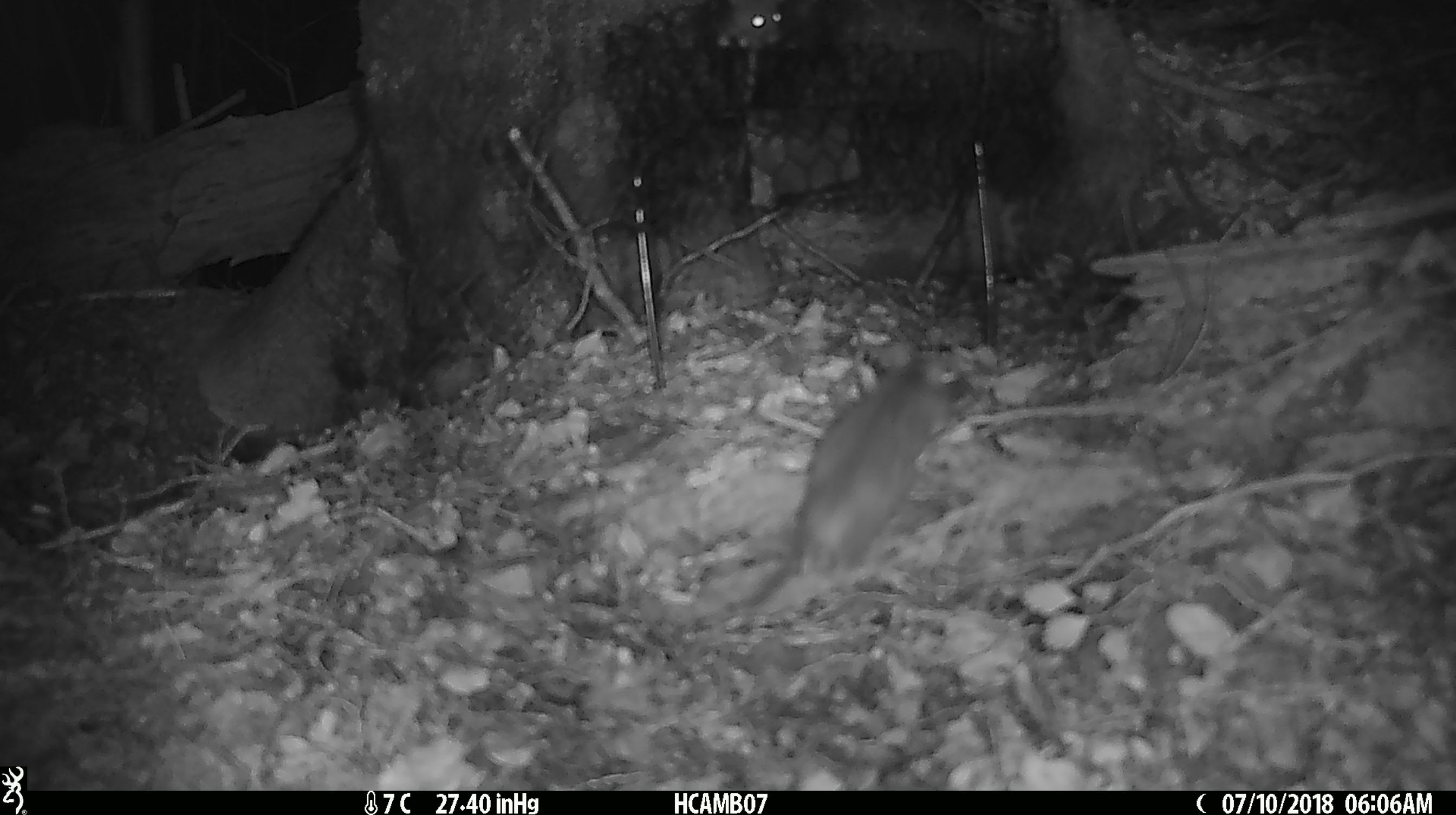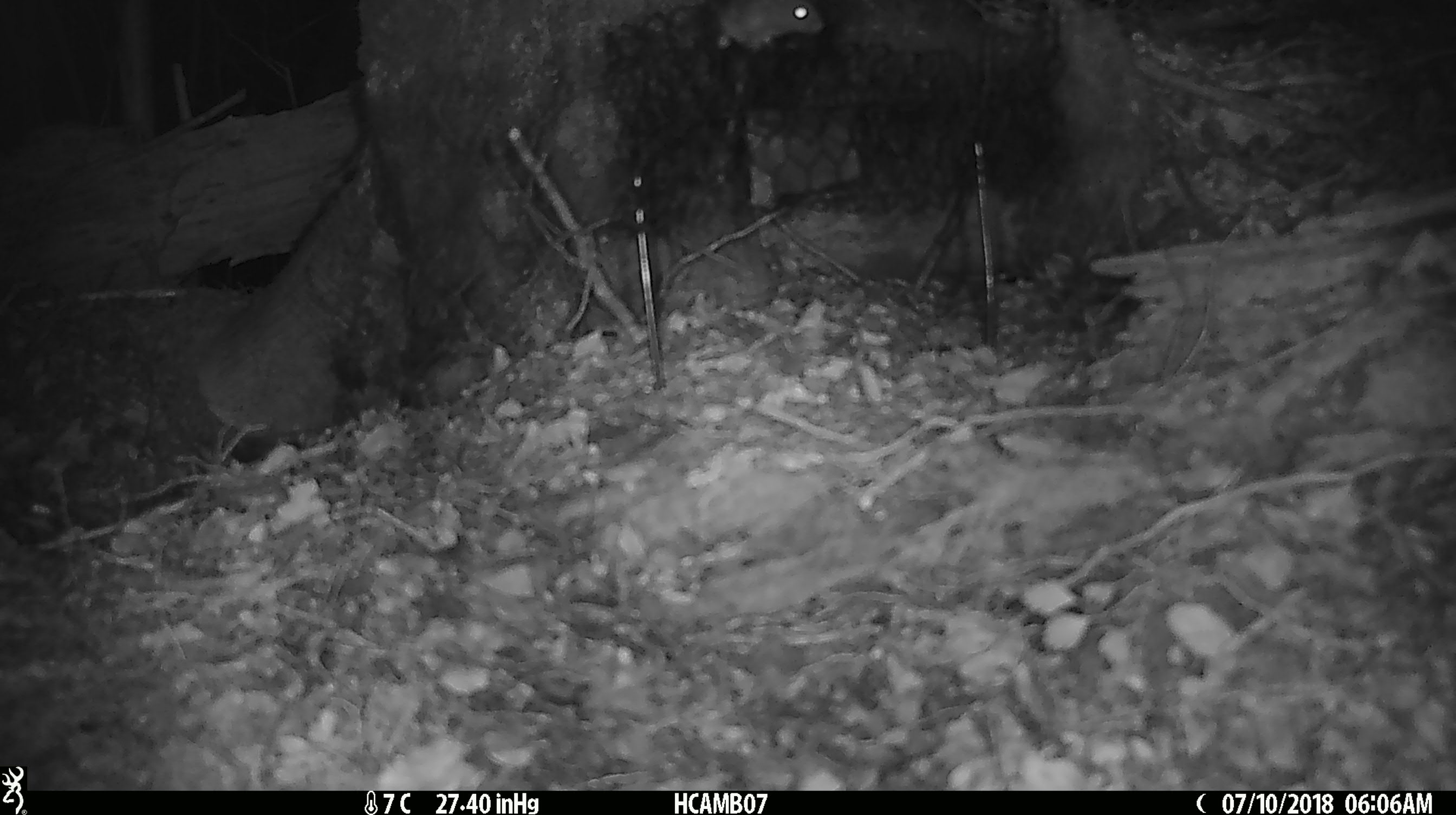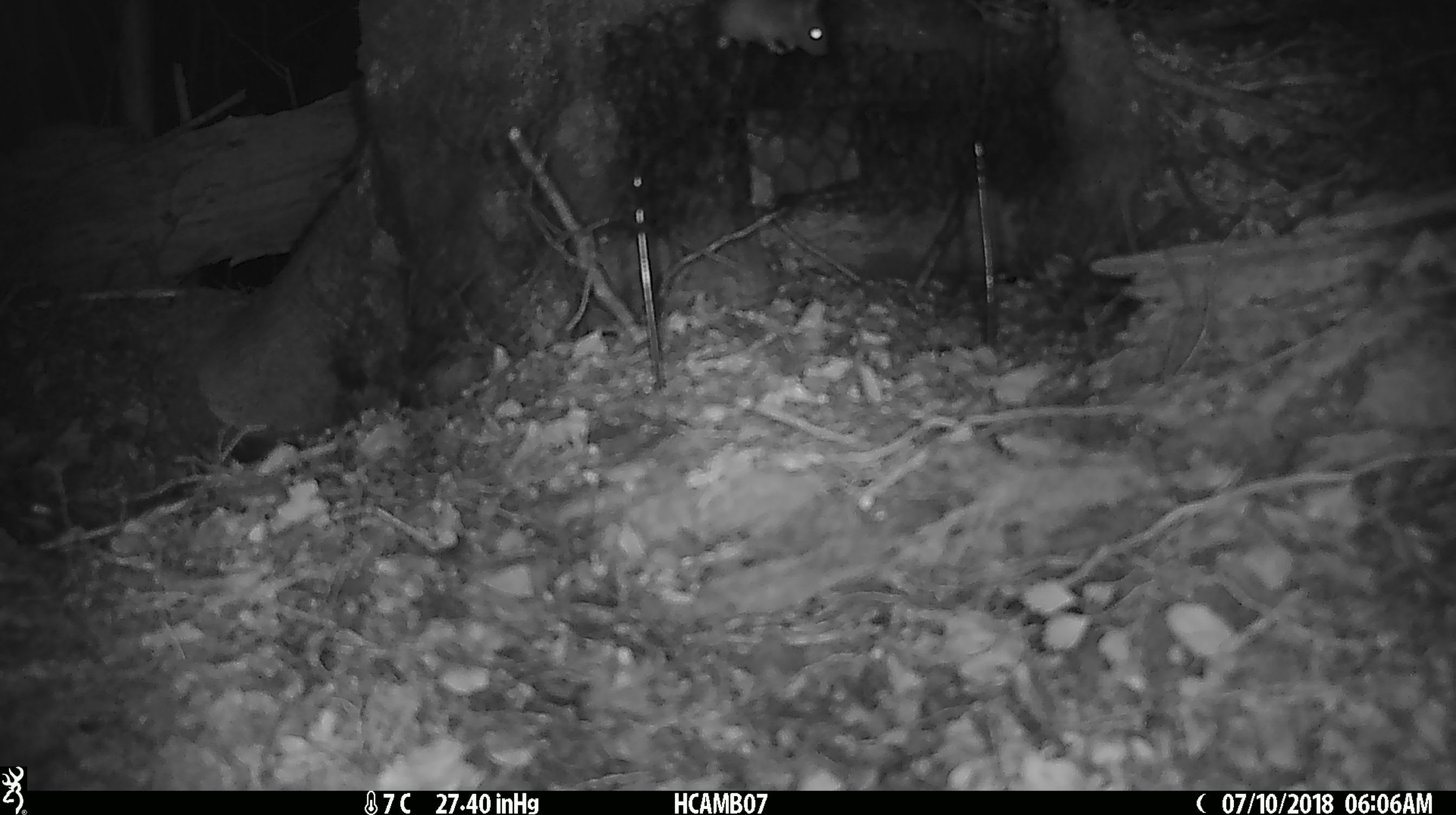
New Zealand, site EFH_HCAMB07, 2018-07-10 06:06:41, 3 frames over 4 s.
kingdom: Animalia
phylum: Chordata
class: Mammalia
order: Rodentia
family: Muridae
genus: Mus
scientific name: Mus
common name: mouse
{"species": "mouse (Mus)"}